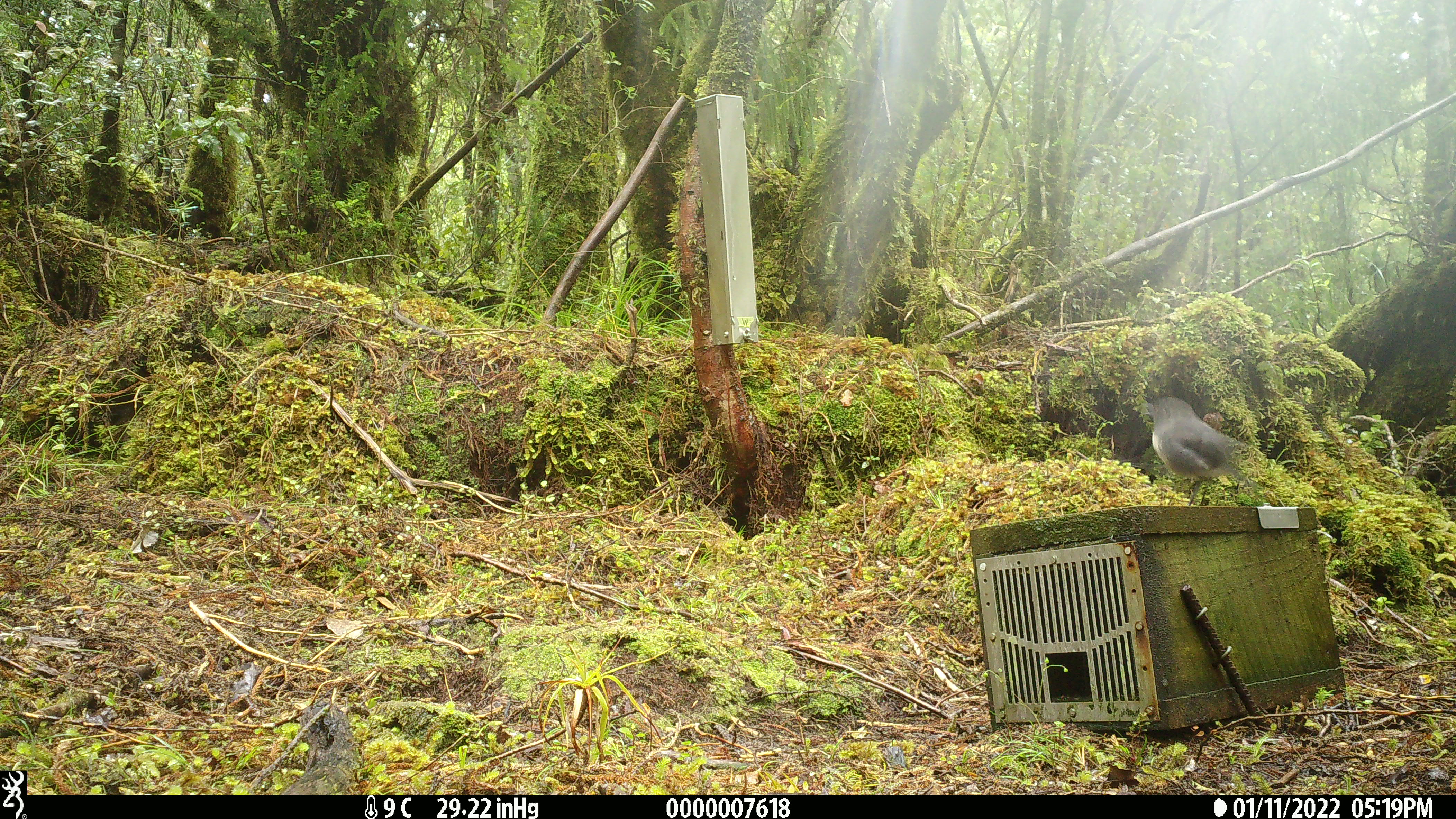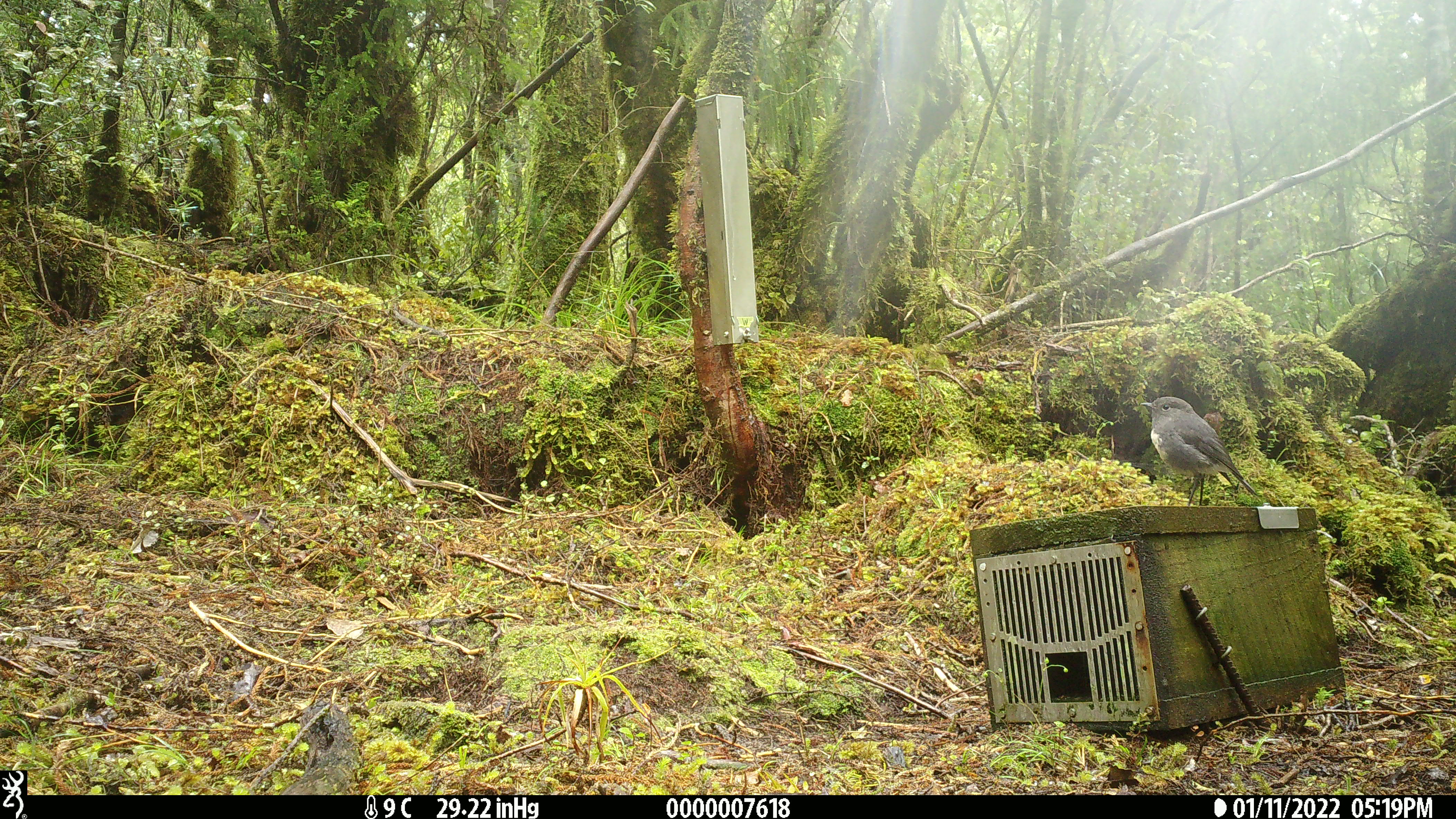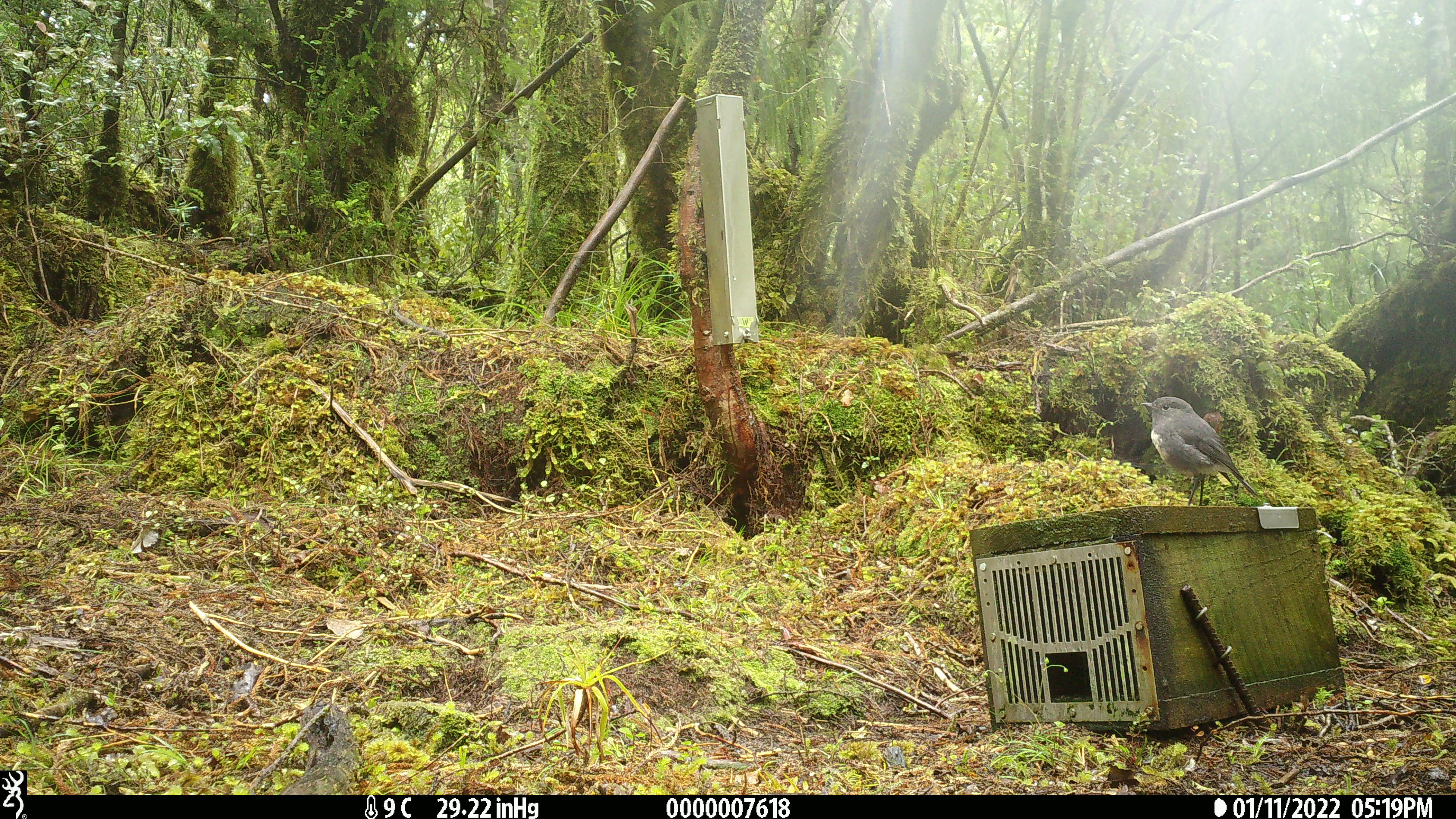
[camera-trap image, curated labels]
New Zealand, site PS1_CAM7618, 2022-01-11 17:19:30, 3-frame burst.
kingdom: Animalia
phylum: Chordata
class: Aves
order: Passeriformes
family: Petroicidae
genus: Petroica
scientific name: Petroica australis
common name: new zealand robin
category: robin